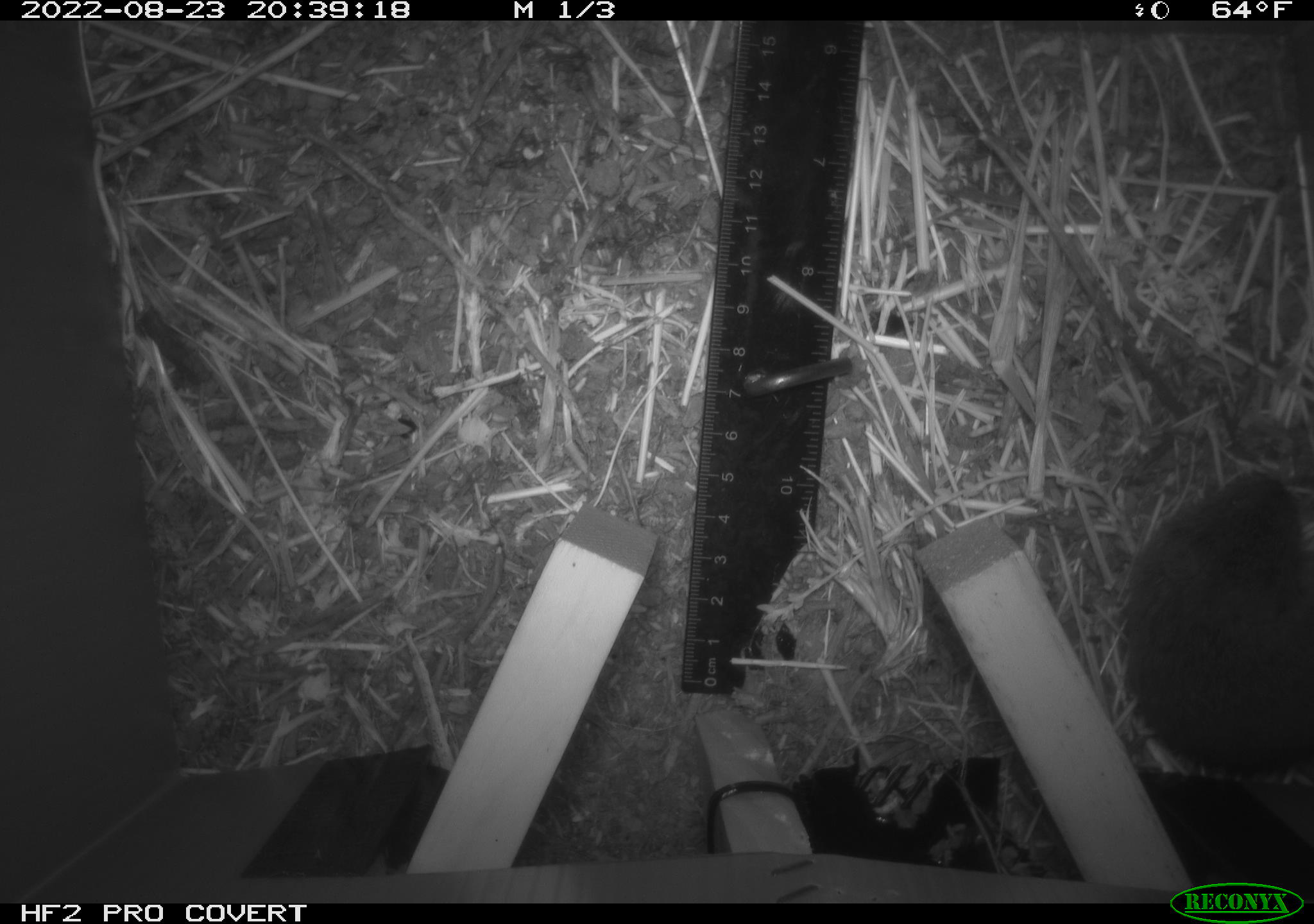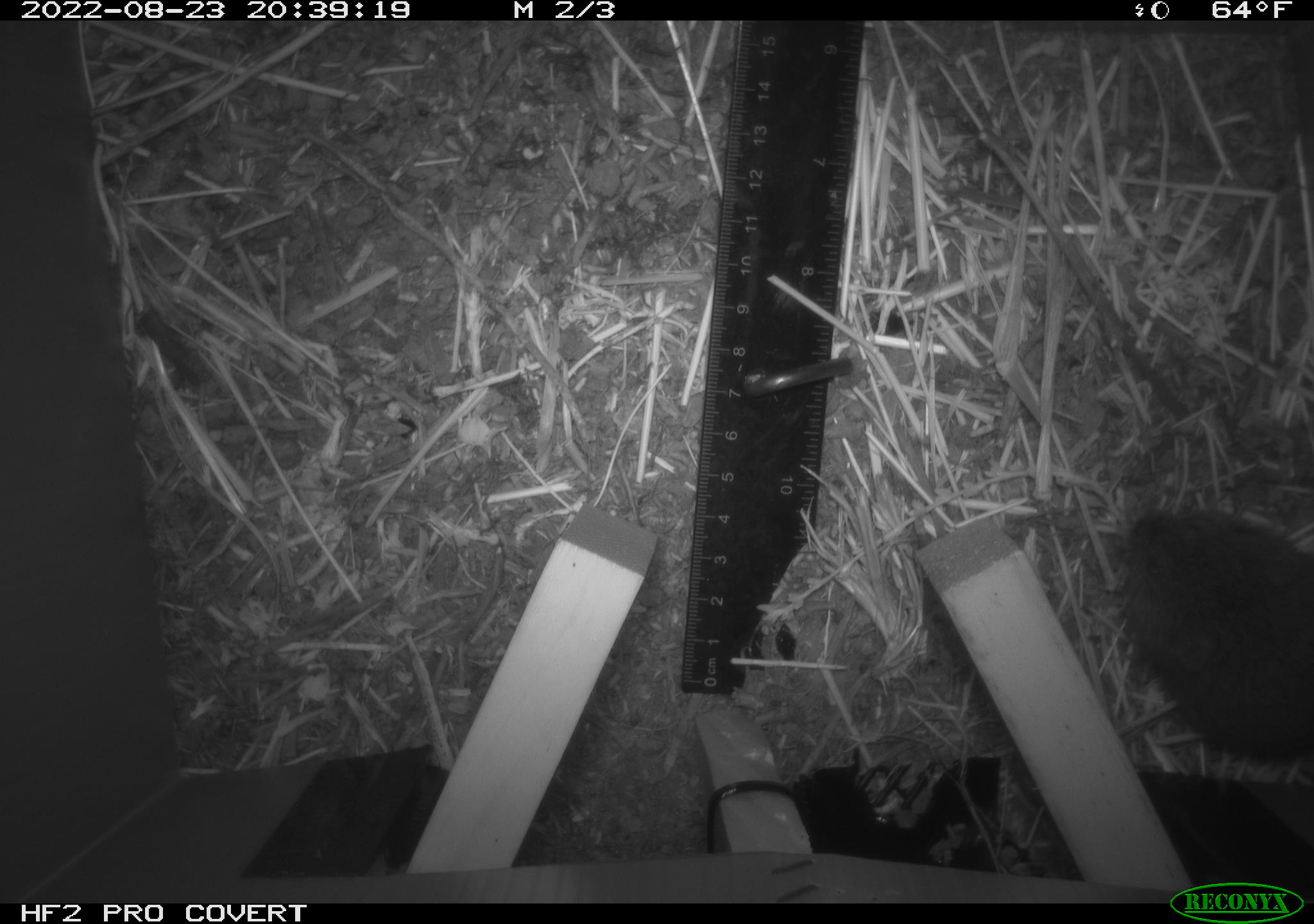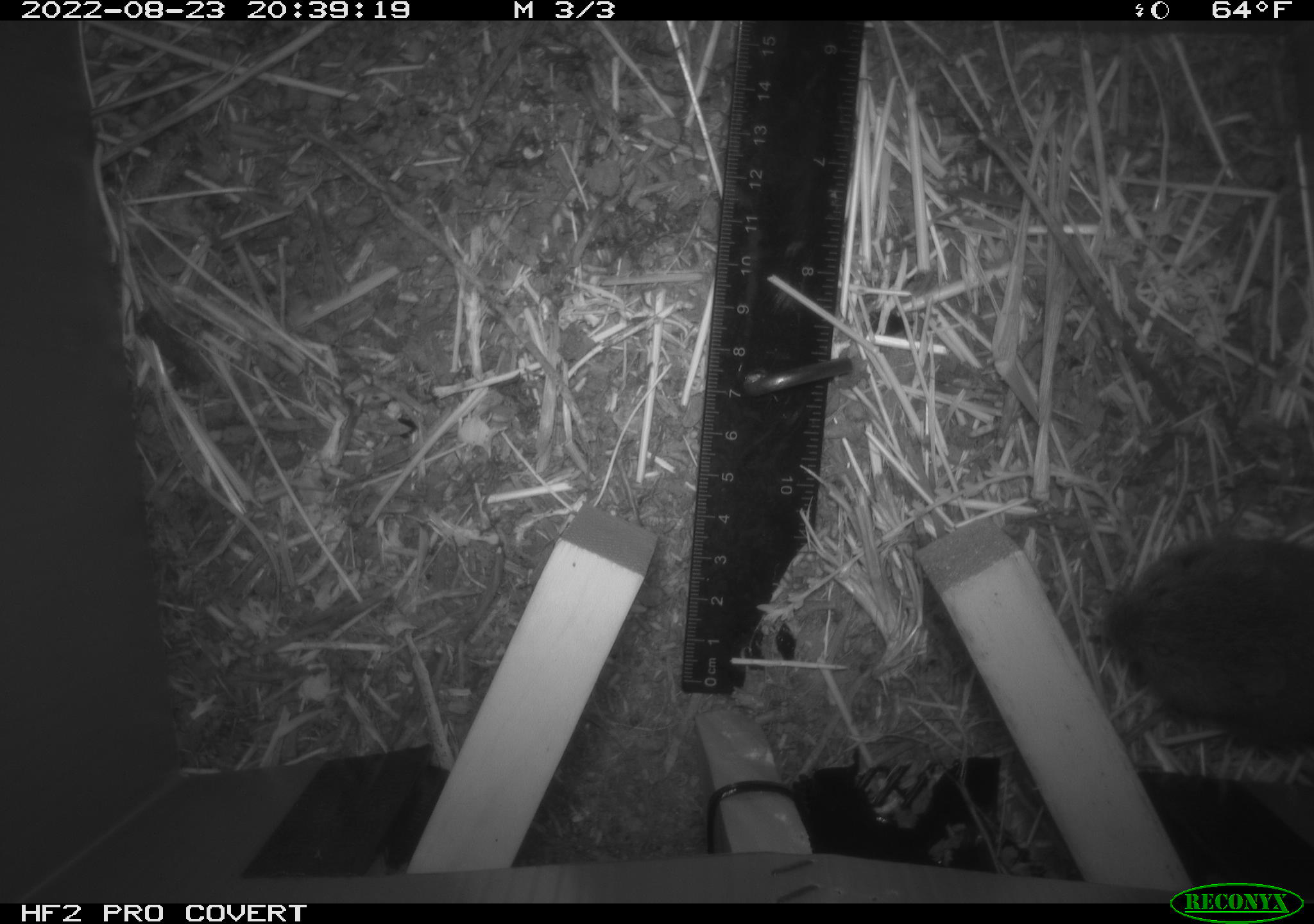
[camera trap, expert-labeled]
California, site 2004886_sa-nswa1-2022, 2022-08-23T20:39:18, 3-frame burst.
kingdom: Animalia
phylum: Chordata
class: Mammalia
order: Rodentia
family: Cricetidae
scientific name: Cricetidae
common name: hamsters, voles, lemmings, and allies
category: cricetidae family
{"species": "cricetidae family (hamsters, voles, lemmings, and allies) (Cricetidae)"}